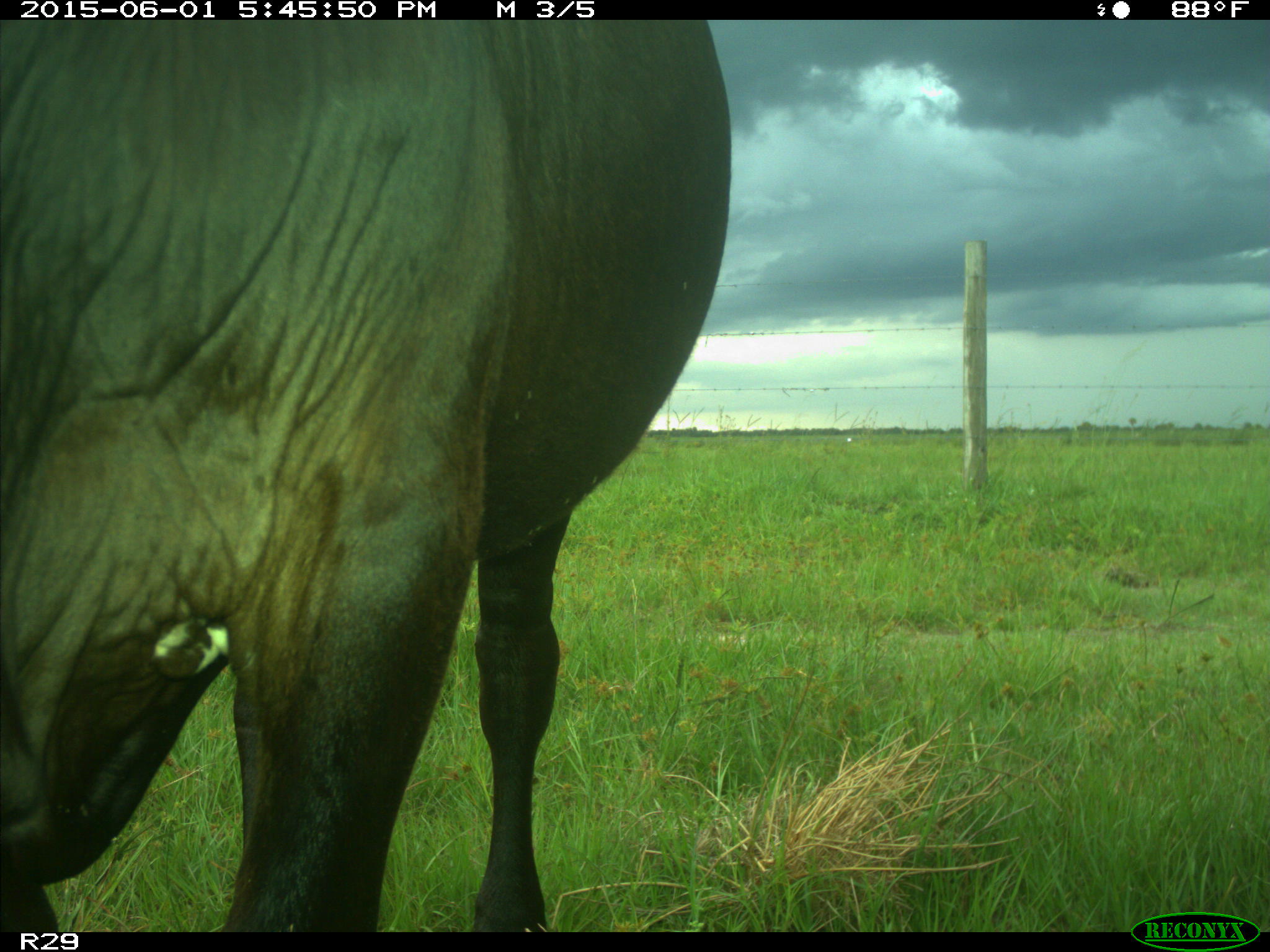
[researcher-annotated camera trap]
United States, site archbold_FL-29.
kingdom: Animalia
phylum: Chordata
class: Mammalia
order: Artiodactyla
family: Bovidae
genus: Bos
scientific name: Bos taurus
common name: domestic cow